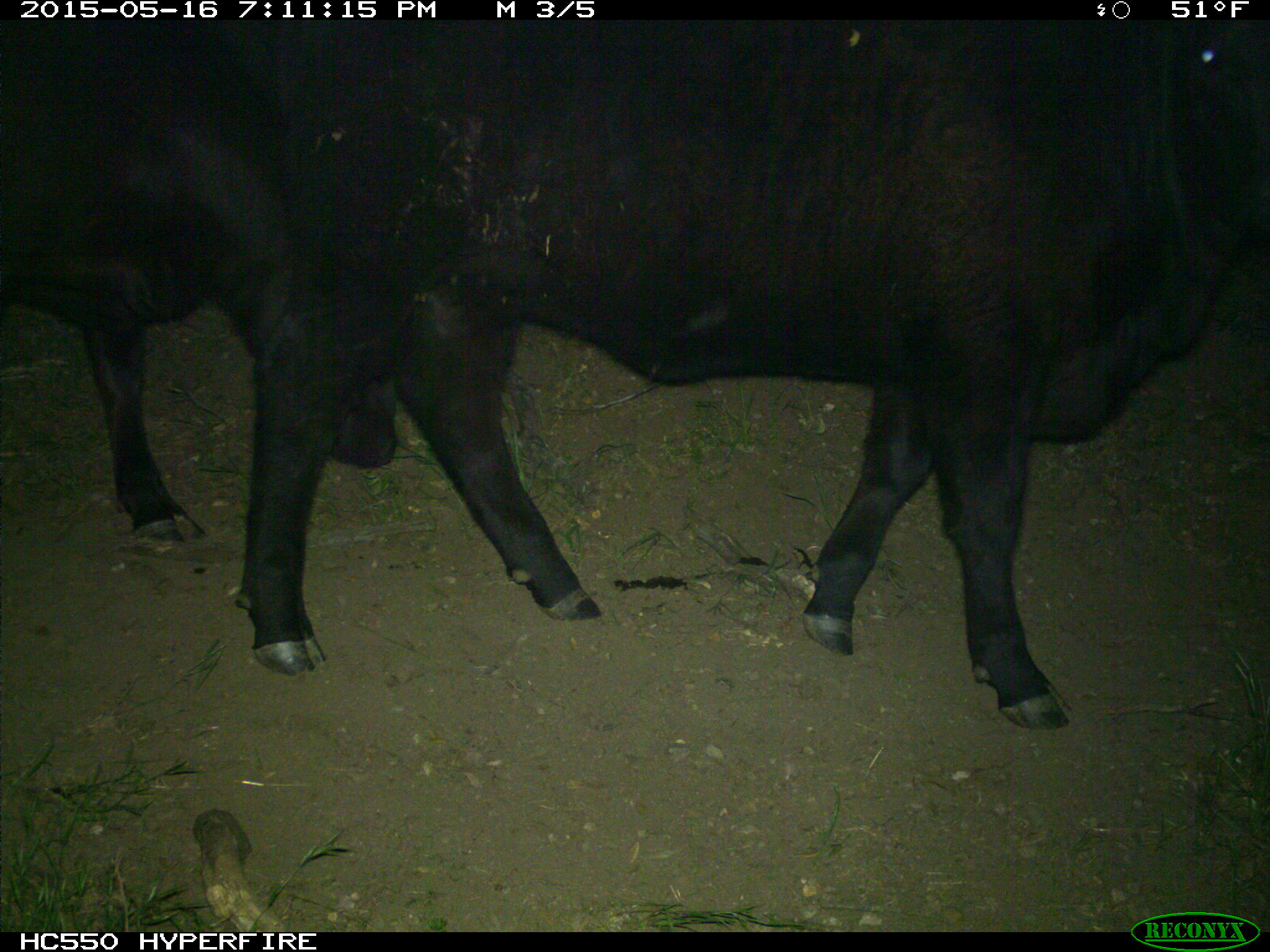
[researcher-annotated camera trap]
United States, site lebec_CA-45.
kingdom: Animalia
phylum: Chordata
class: Mammalia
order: Artiodactyla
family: Bovidae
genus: Bos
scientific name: Bos taurus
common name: domestic cow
Bos taurus (domestic cow).